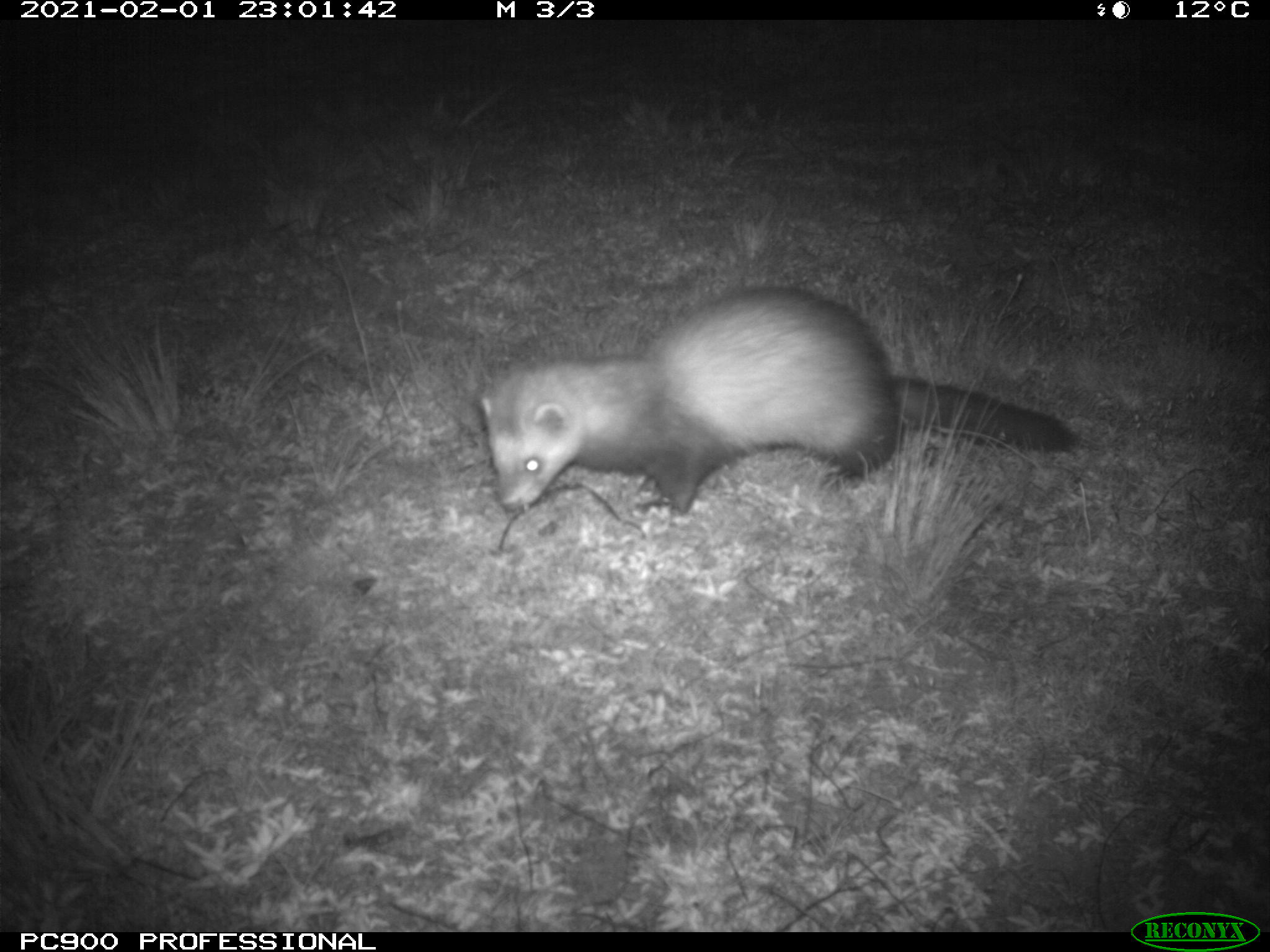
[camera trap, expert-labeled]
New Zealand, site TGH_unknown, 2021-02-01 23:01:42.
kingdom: Animalia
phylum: Chordata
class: Mammalia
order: Carnivora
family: Mustelidae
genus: Mustela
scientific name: Mustela furo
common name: ferret